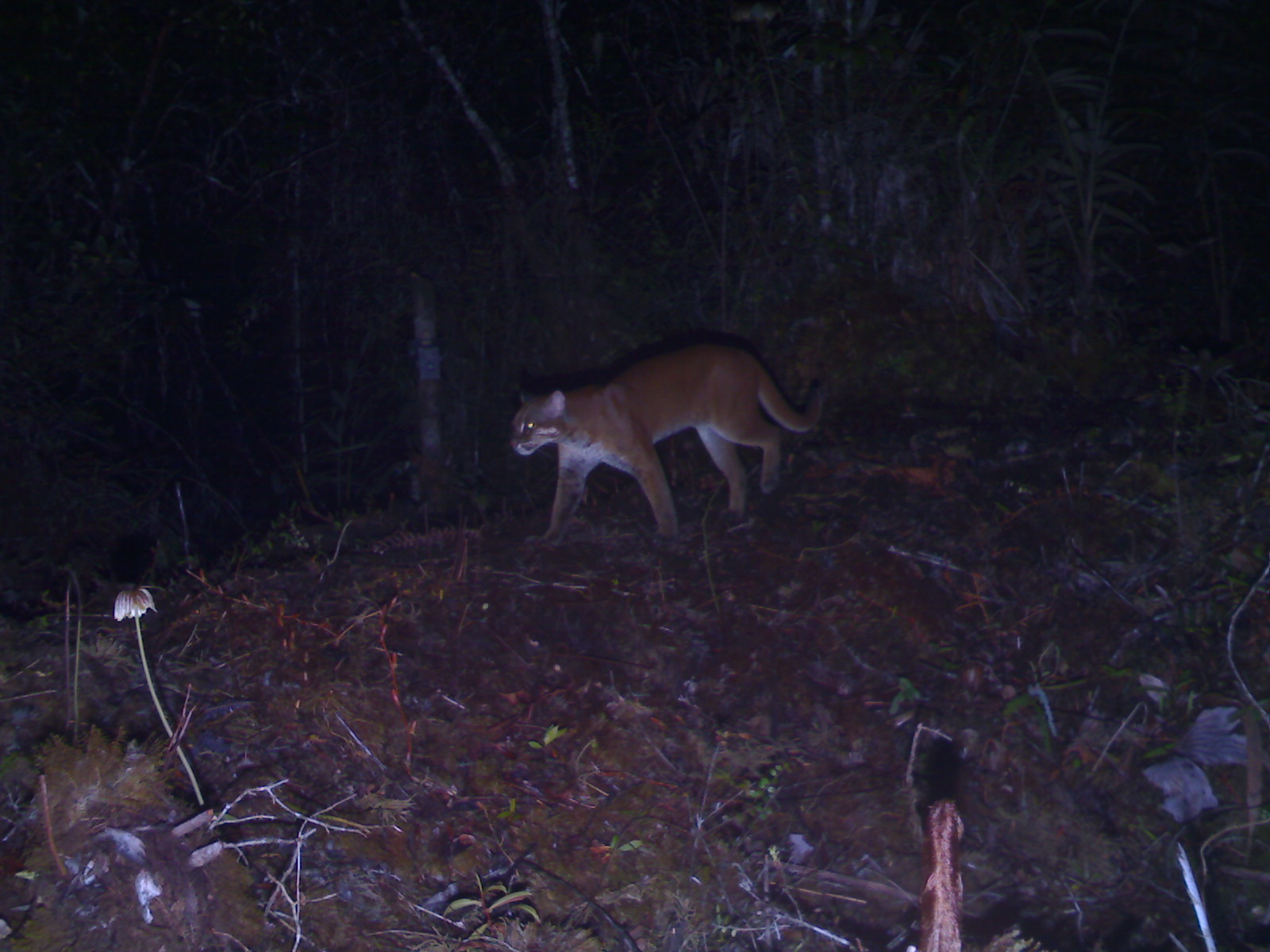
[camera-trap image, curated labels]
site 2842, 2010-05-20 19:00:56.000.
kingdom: Animalia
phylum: Chordata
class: Mammalia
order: Carnivora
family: Felidae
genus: Catopuma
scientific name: Catopuma temminckii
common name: asian golden cat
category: pardofelis temminckii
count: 1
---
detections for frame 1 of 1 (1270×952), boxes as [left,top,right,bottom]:
pardofelis temminckii: [506,341,824,546]